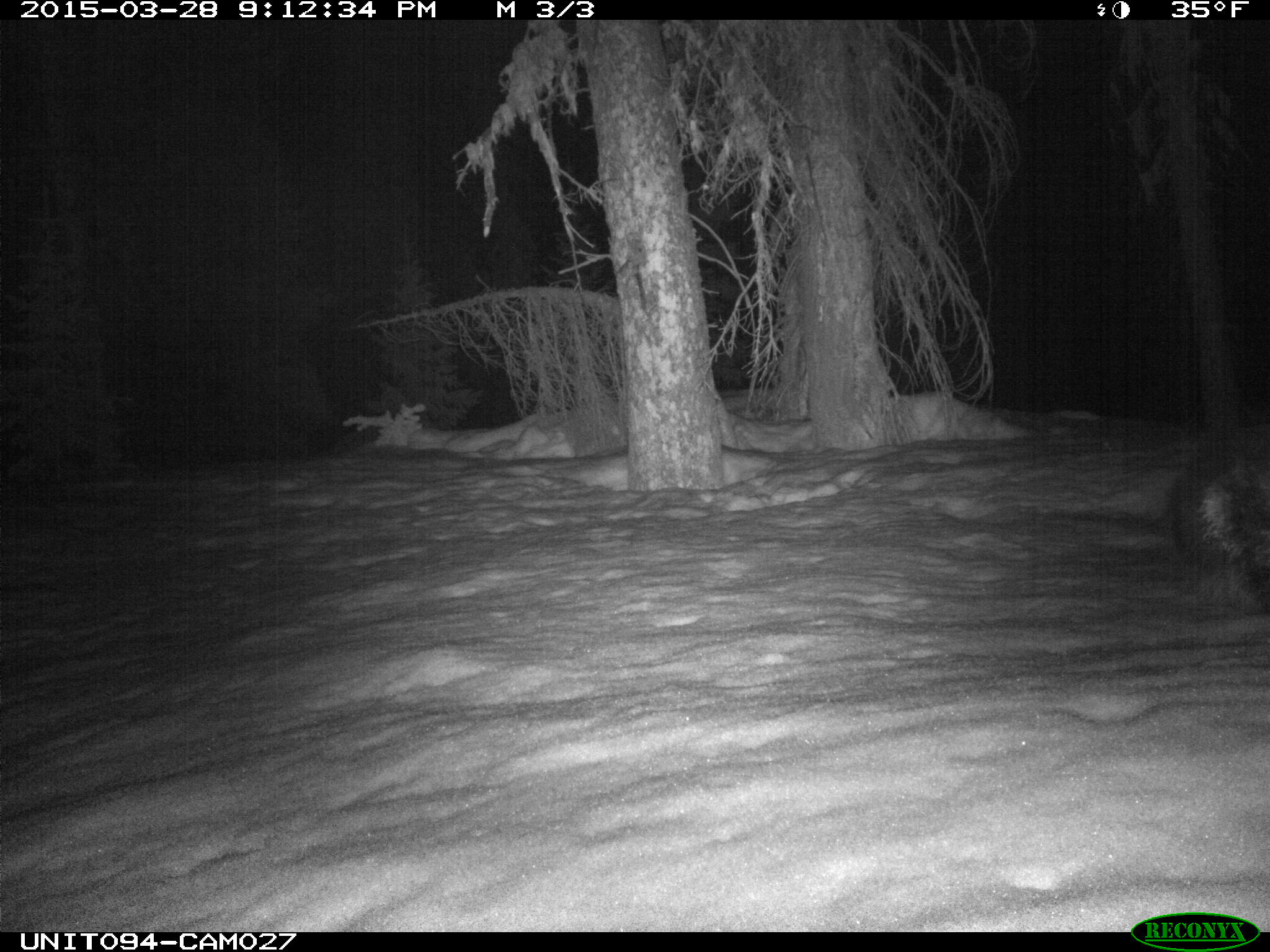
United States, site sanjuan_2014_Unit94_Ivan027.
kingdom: Animalia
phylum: Chordata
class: Mammalia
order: Rodentia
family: Erethizontidae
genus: Erethizon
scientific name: Erethizon dorsatum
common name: north american porcupine